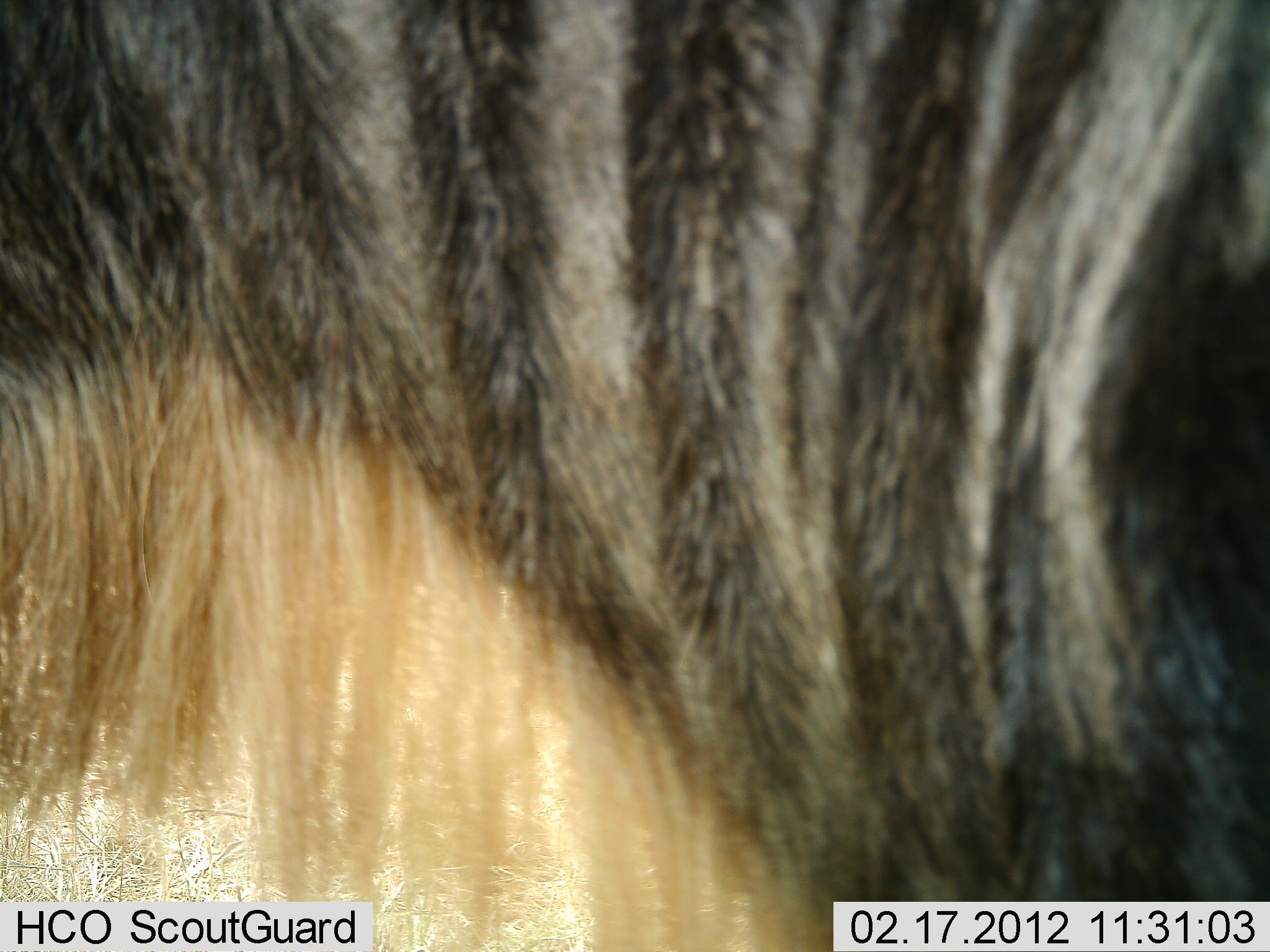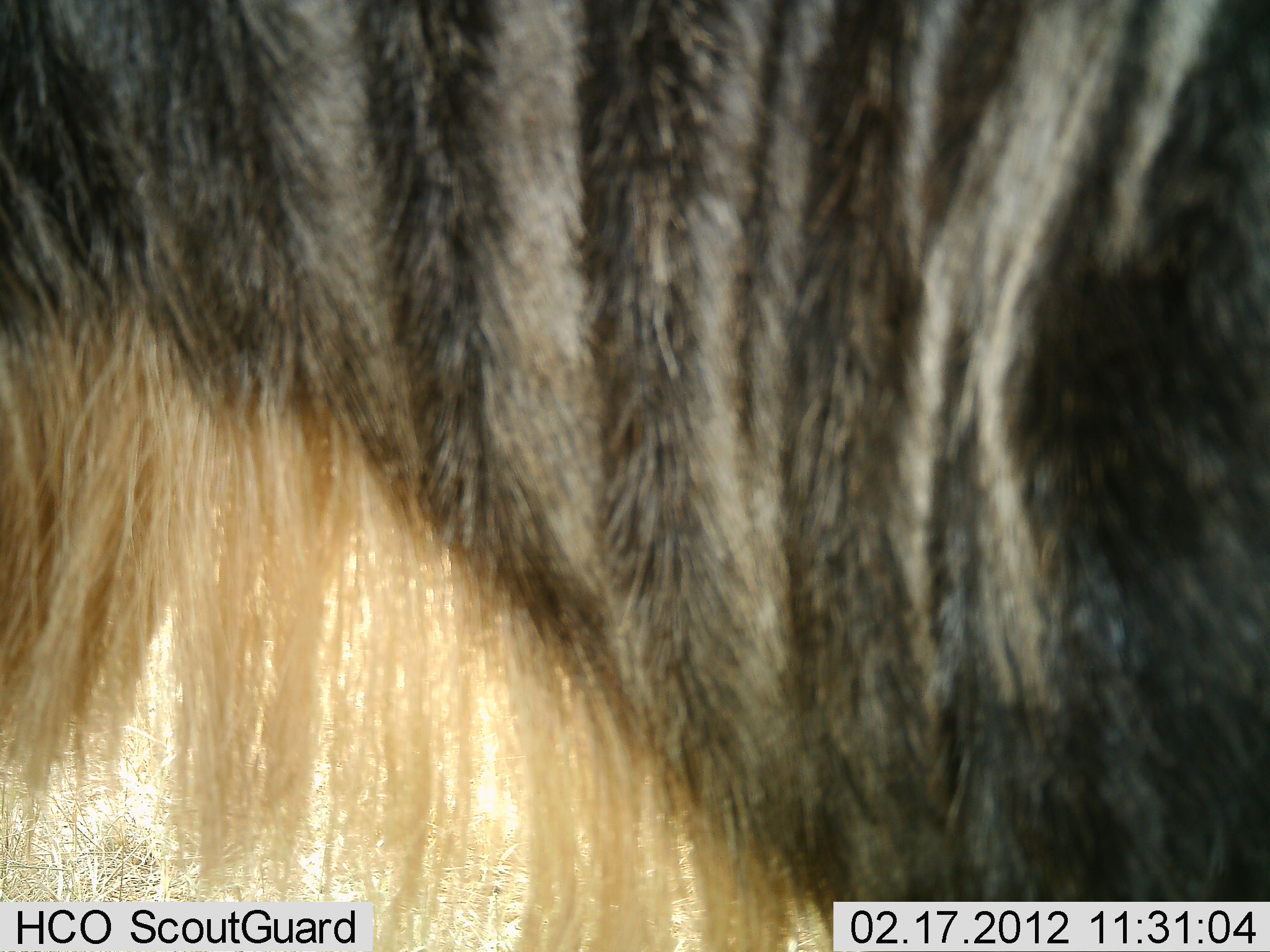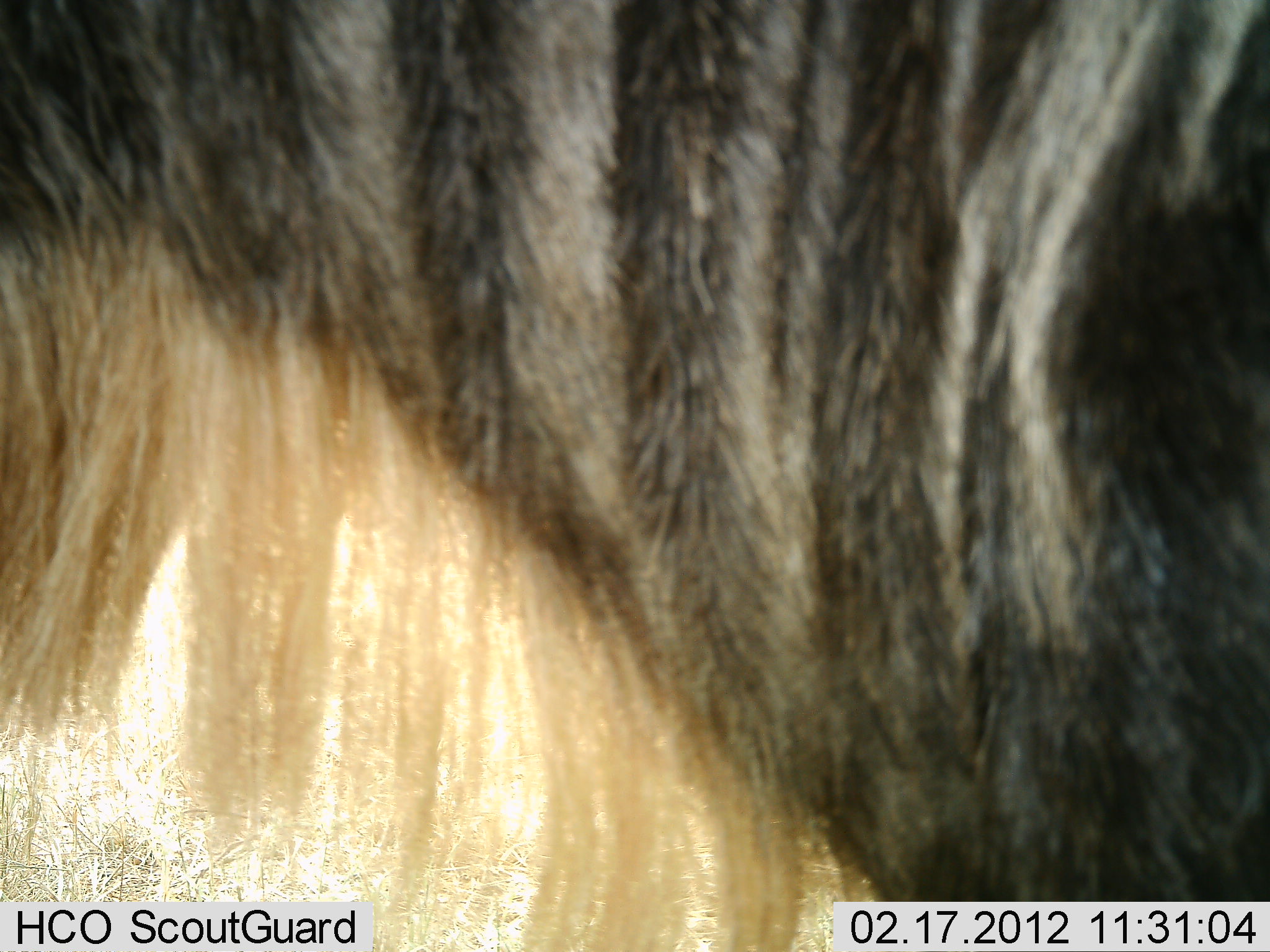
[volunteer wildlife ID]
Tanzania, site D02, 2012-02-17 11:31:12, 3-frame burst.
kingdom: Animalia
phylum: Chordata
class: Mammalia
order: Artiodactyla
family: Bovidae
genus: Connochaetes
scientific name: Connochaetes taurinus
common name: blue wildebeest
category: wildebeest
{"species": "wildebeest (blue wildebeest) (Connochaetes taurinus)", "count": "1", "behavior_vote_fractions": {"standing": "93%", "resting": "0%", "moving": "7%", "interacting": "0%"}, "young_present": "0%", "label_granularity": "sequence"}